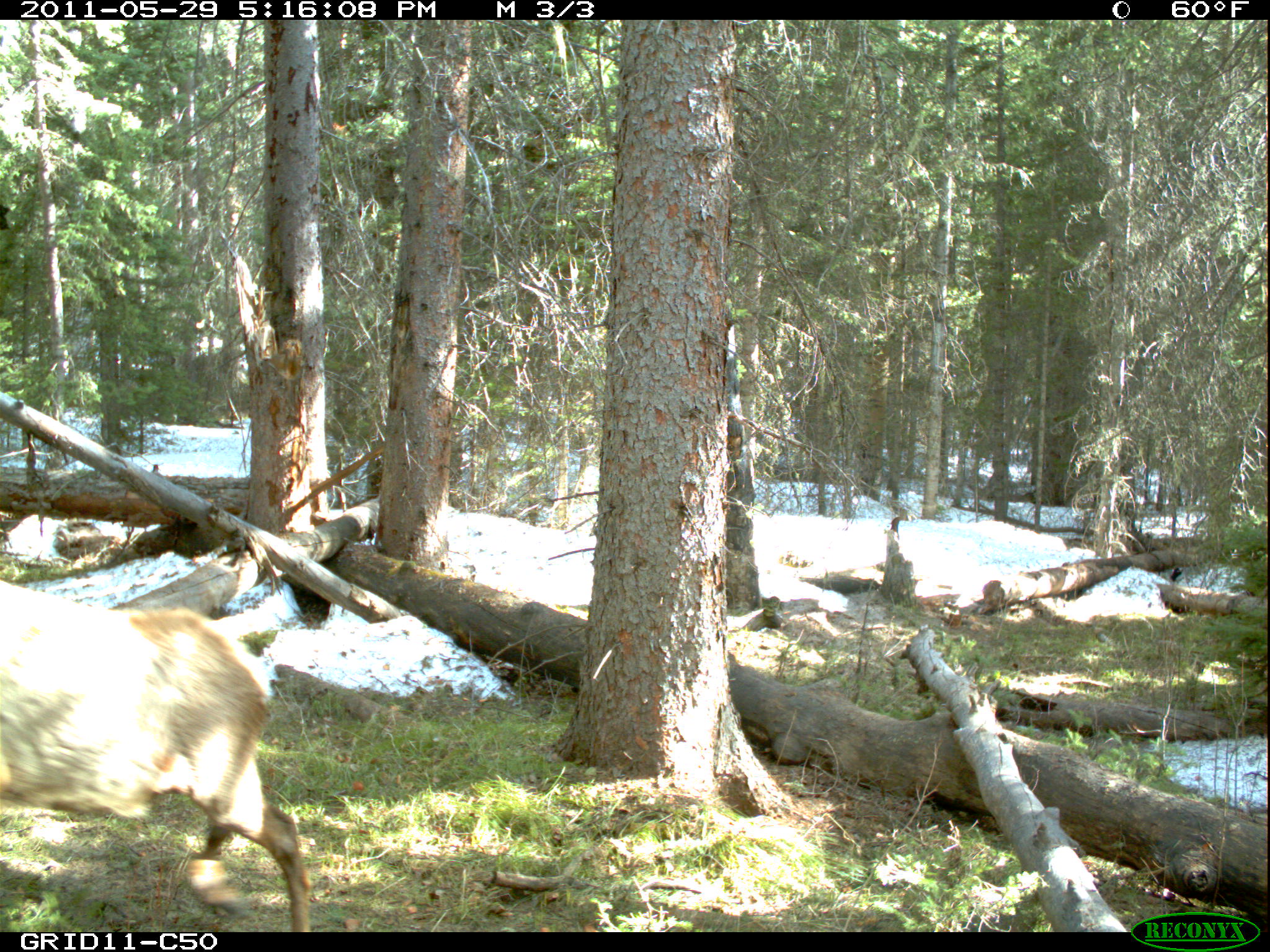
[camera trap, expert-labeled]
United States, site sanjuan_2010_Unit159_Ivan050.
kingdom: Animalia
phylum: Chordata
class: Mammalia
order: Artiodactyla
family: Cervidae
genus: Cervus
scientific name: Cervus elaphus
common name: red deer